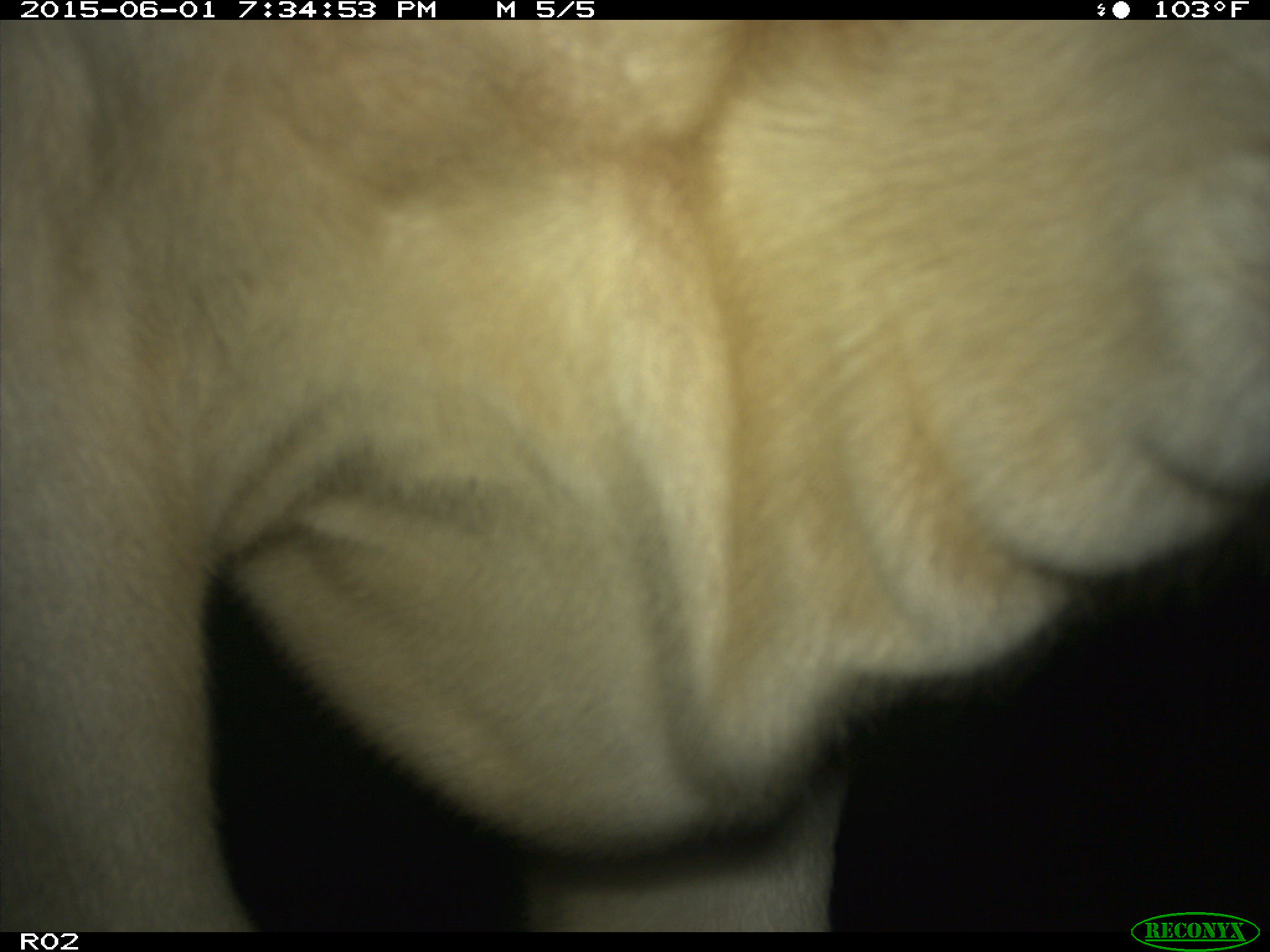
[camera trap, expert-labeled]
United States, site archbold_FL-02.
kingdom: Animalia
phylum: Chordata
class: Mammalia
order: Artiodactyla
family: Bovidae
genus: Bos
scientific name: Bos taurus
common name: domestic cow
Bos taurus (domestic cow).